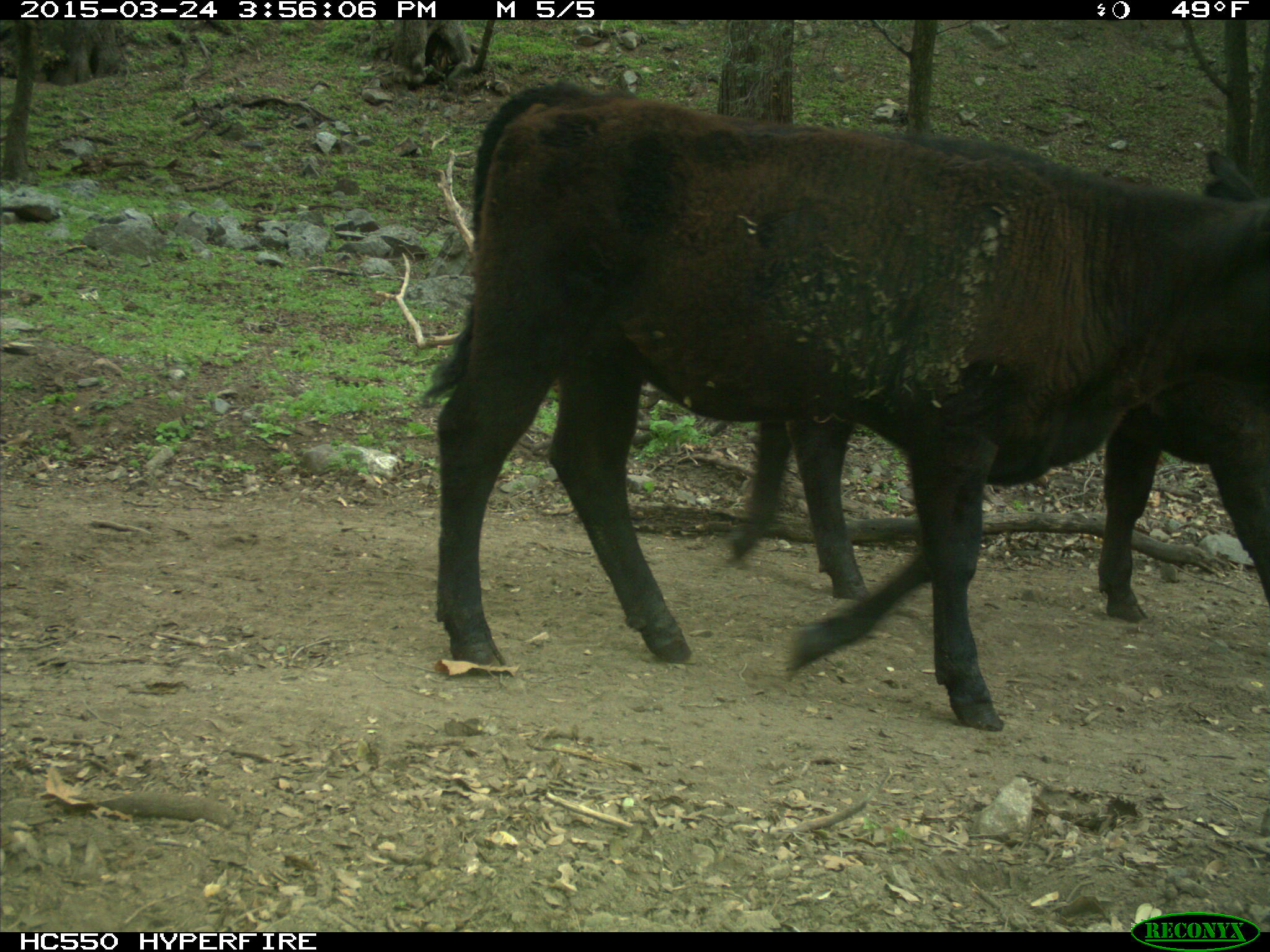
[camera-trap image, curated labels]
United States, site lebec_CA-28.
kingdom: Animalia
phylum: Chordata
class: Mammalia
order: Artiodactyla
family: Bovidae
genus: Bos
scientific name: Bos taurus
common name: domestic cow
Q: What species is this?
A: Bos taurus (domestic cow).